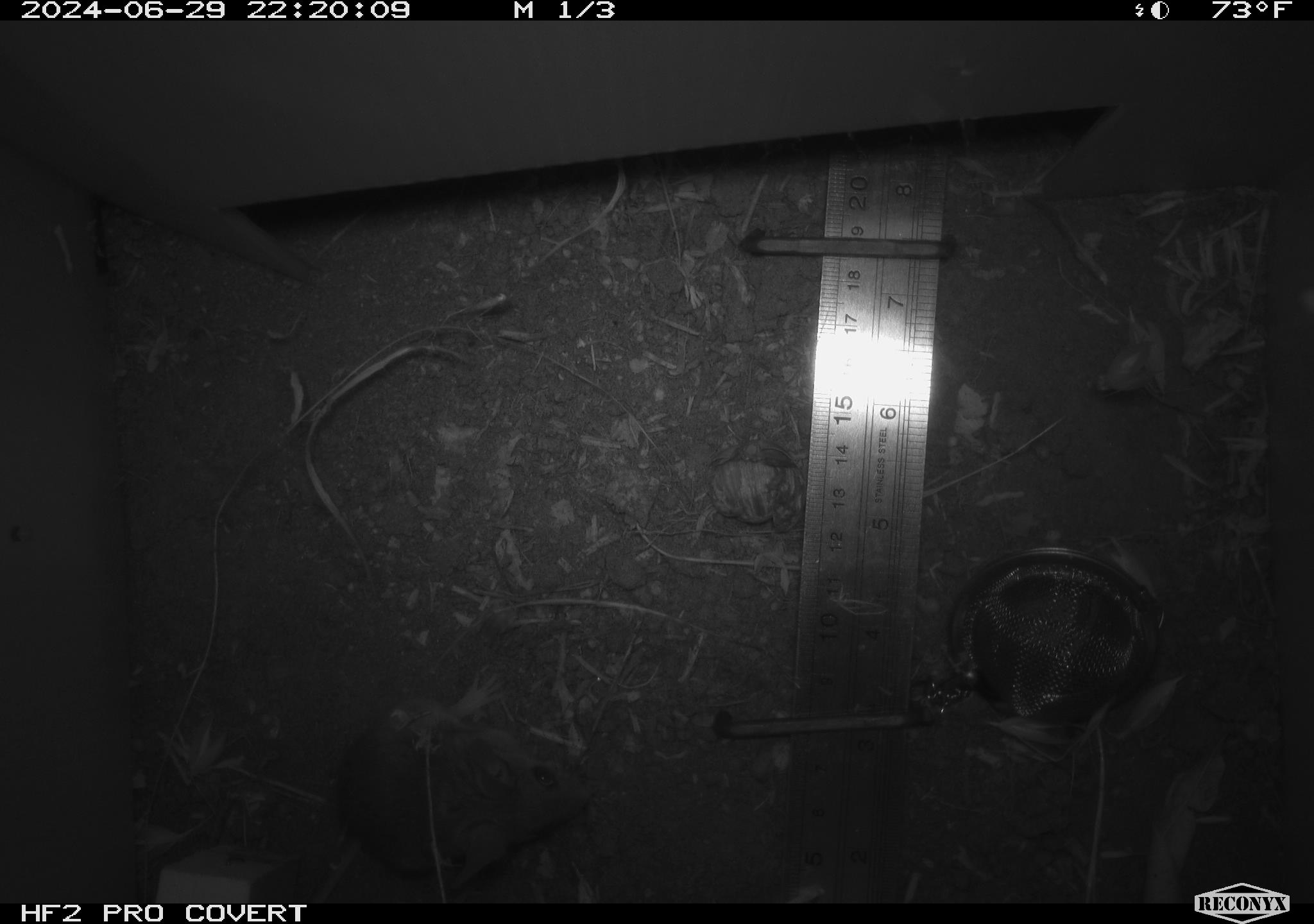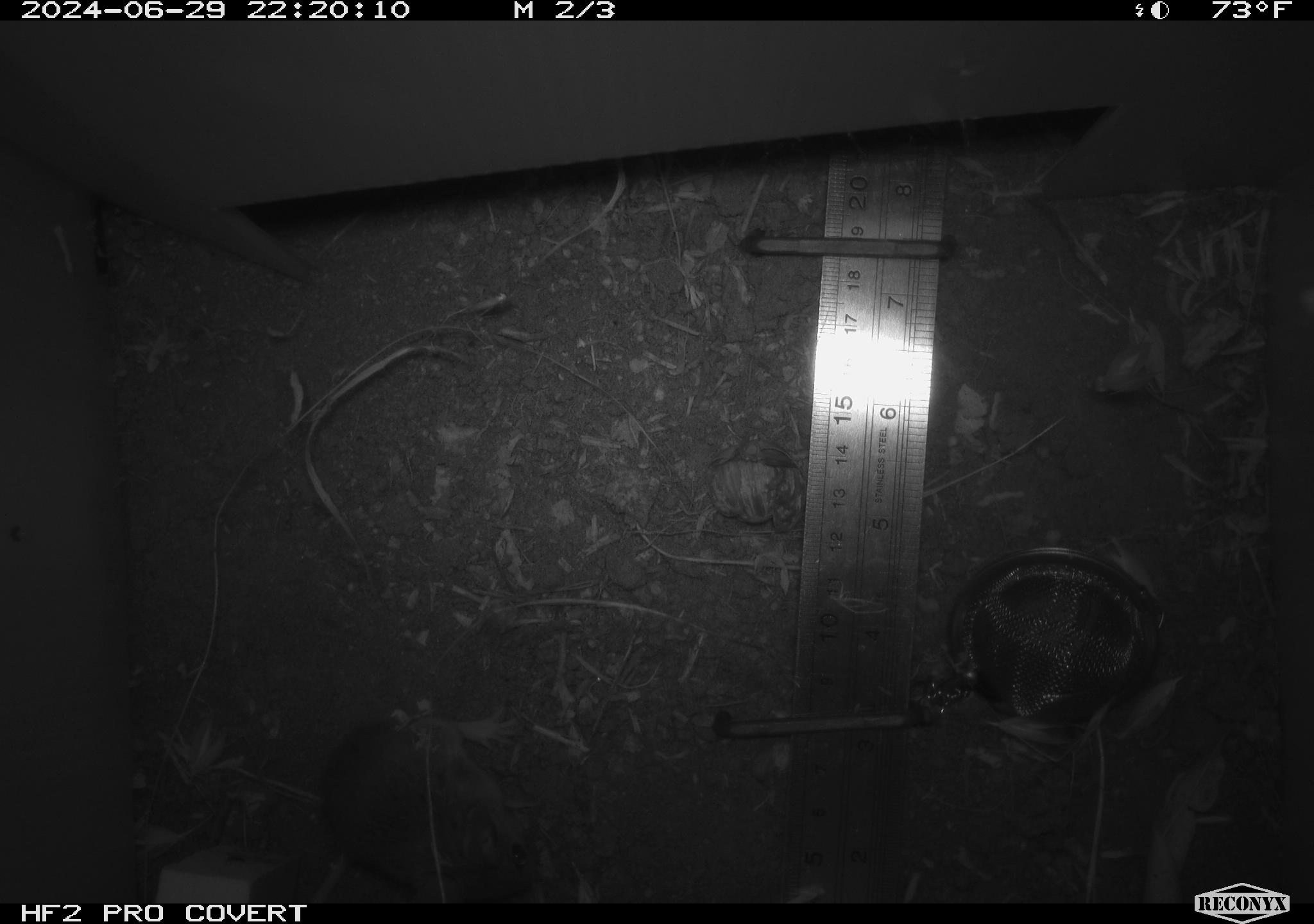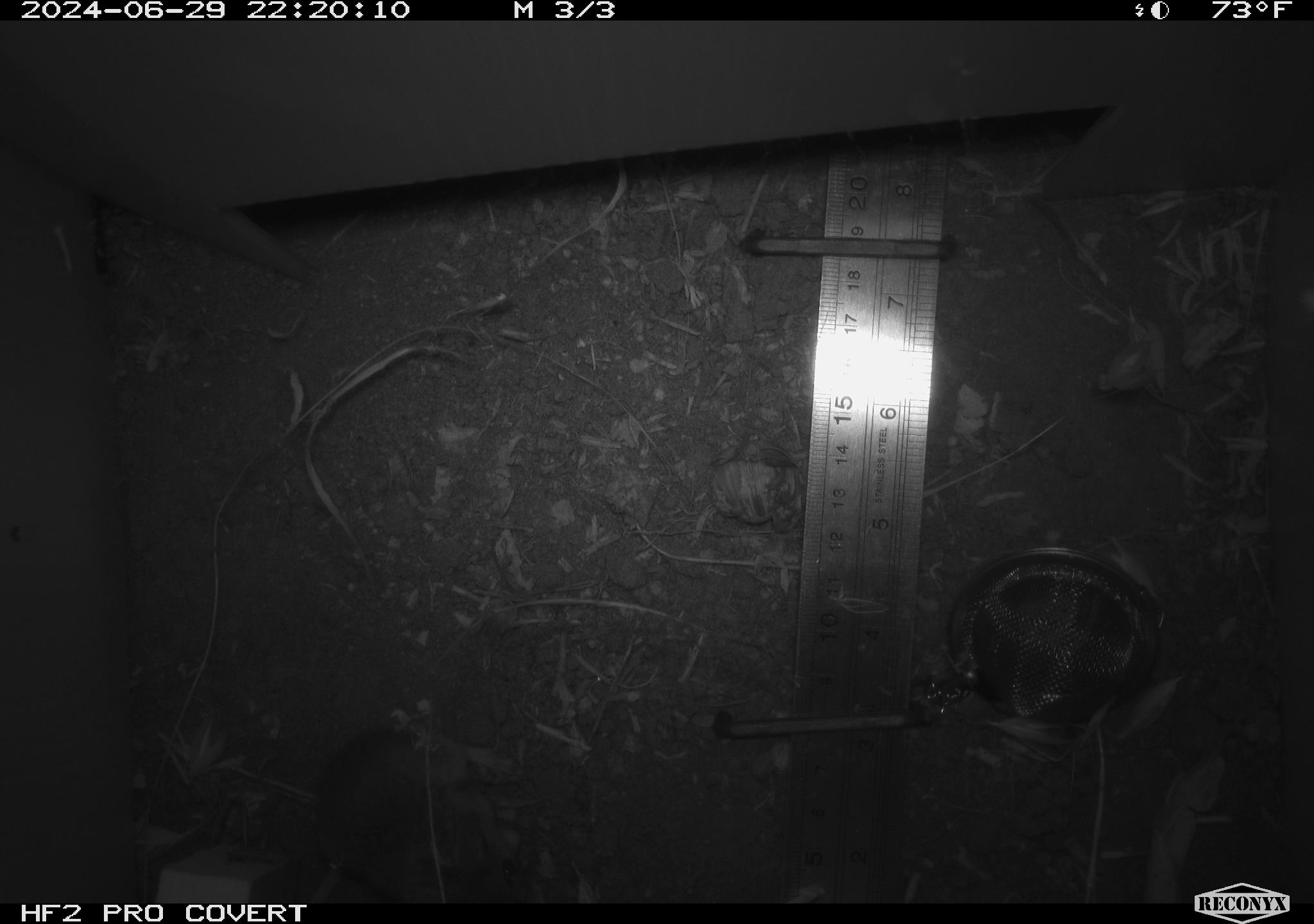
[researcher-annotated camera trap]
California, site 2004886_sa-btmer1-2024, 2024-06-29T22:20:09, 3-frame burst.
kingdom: Animalia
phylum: Chordata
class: Mammalia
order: Rodentia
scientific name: Rodentia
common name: mouse species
Mouse species (Rodentia).